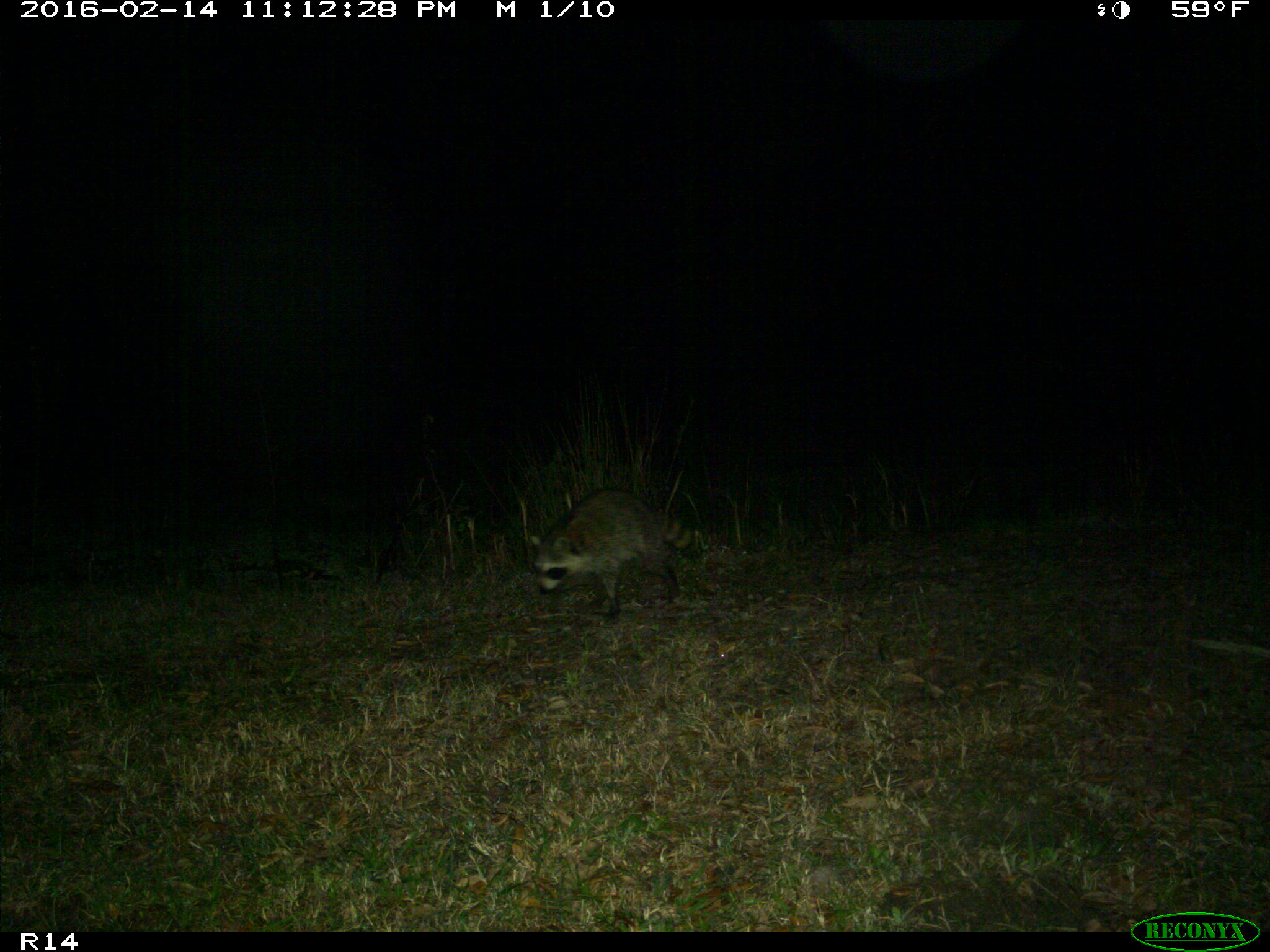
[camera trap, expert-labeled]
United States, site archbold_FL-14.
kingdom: Animalia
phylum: Chordata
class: Mammalia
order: Carnivora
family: Procyonidae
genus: Procyon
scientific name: Procyon lotor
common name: common raccoon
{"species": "Procyon lotor (common raccoon)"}